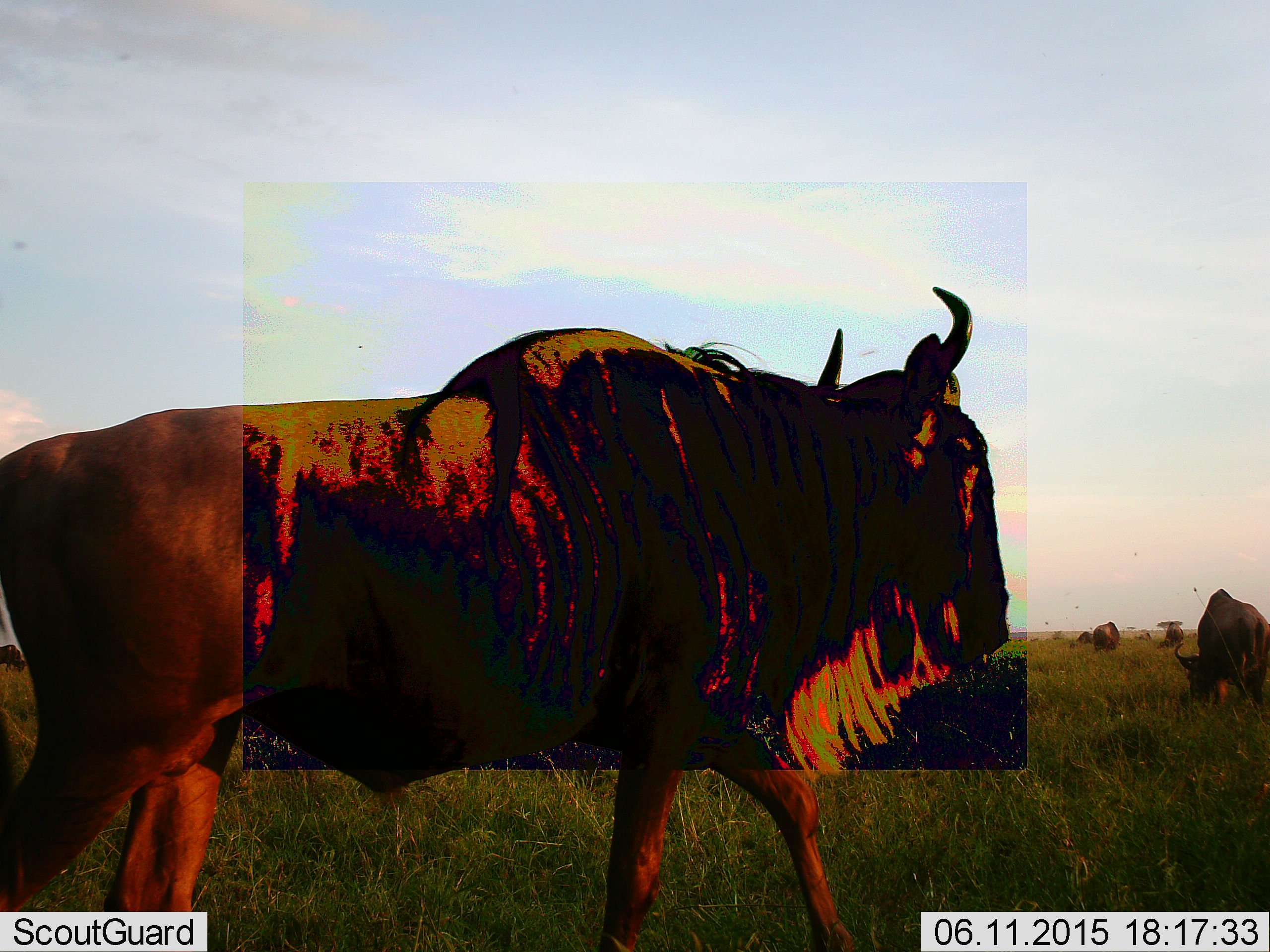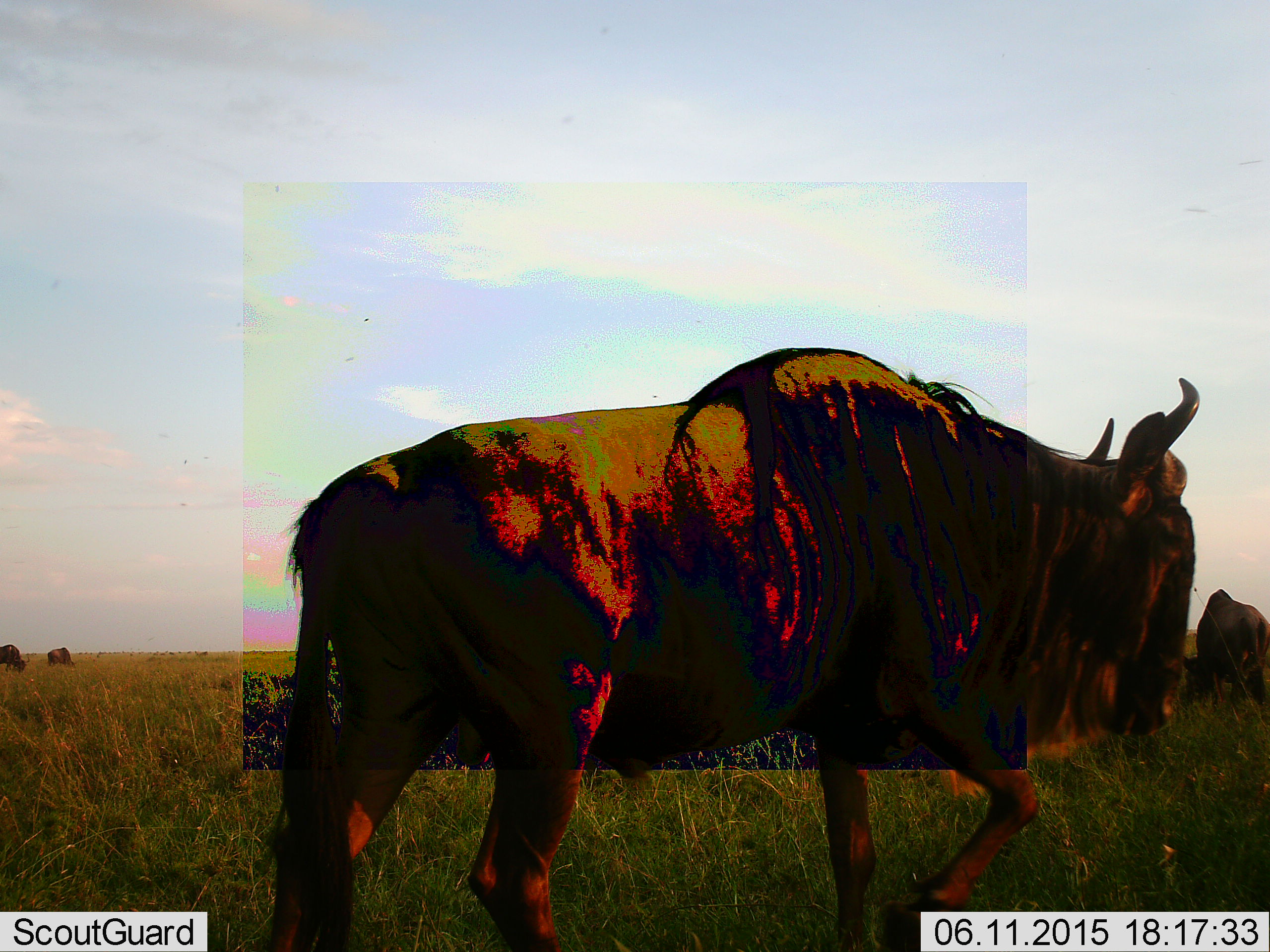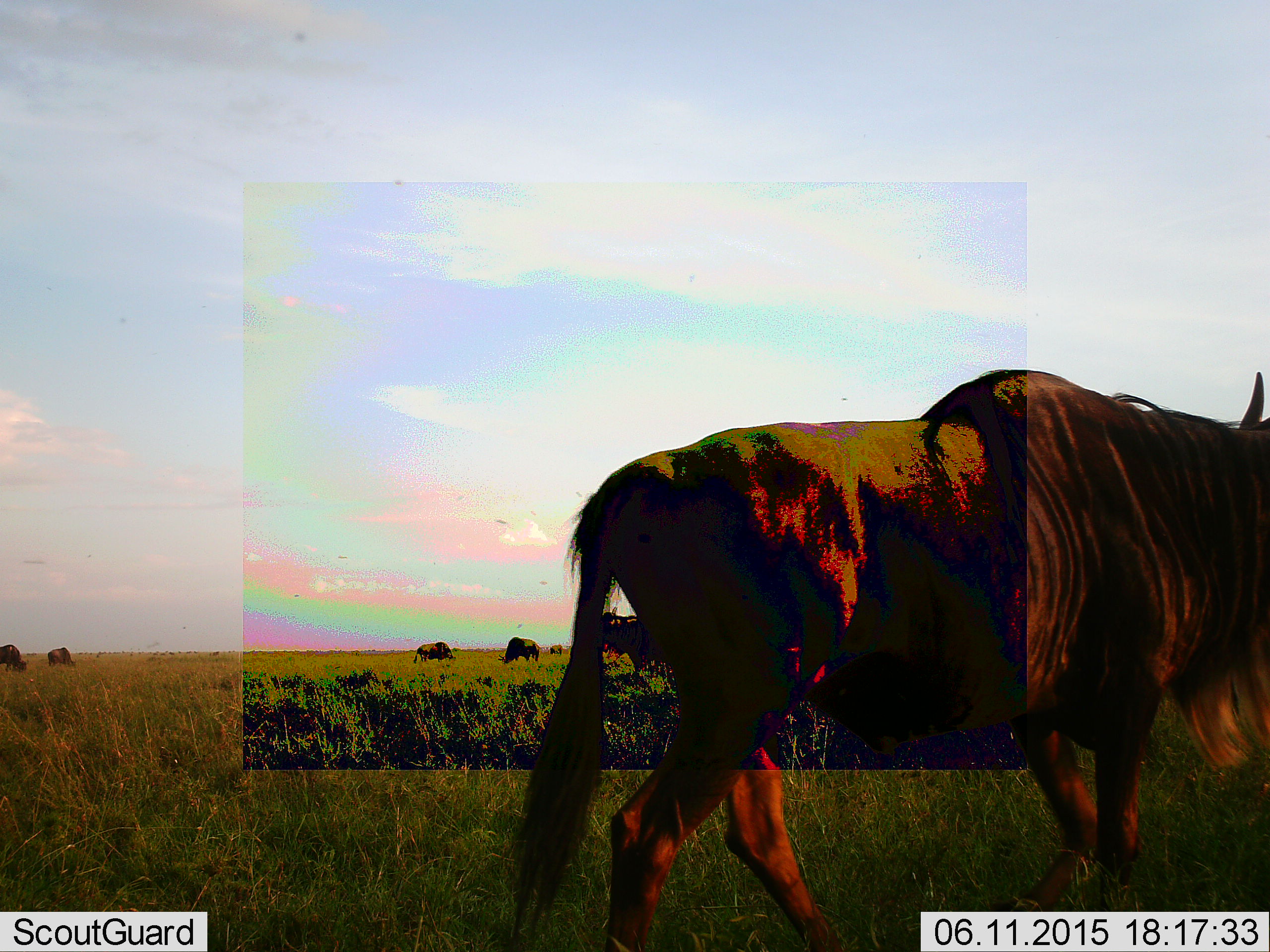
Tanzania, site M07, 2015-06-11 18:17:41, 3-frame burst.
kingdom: Animalia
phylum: Chordata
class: Mammalia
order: Artiodactyla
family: Bovidae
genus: Connochaetes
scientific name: Connochaetes taurinus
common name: blue wildebeest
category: wildebeest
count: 6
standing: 45%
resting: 0%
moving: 100%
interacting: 0%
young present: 0%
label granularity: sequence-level